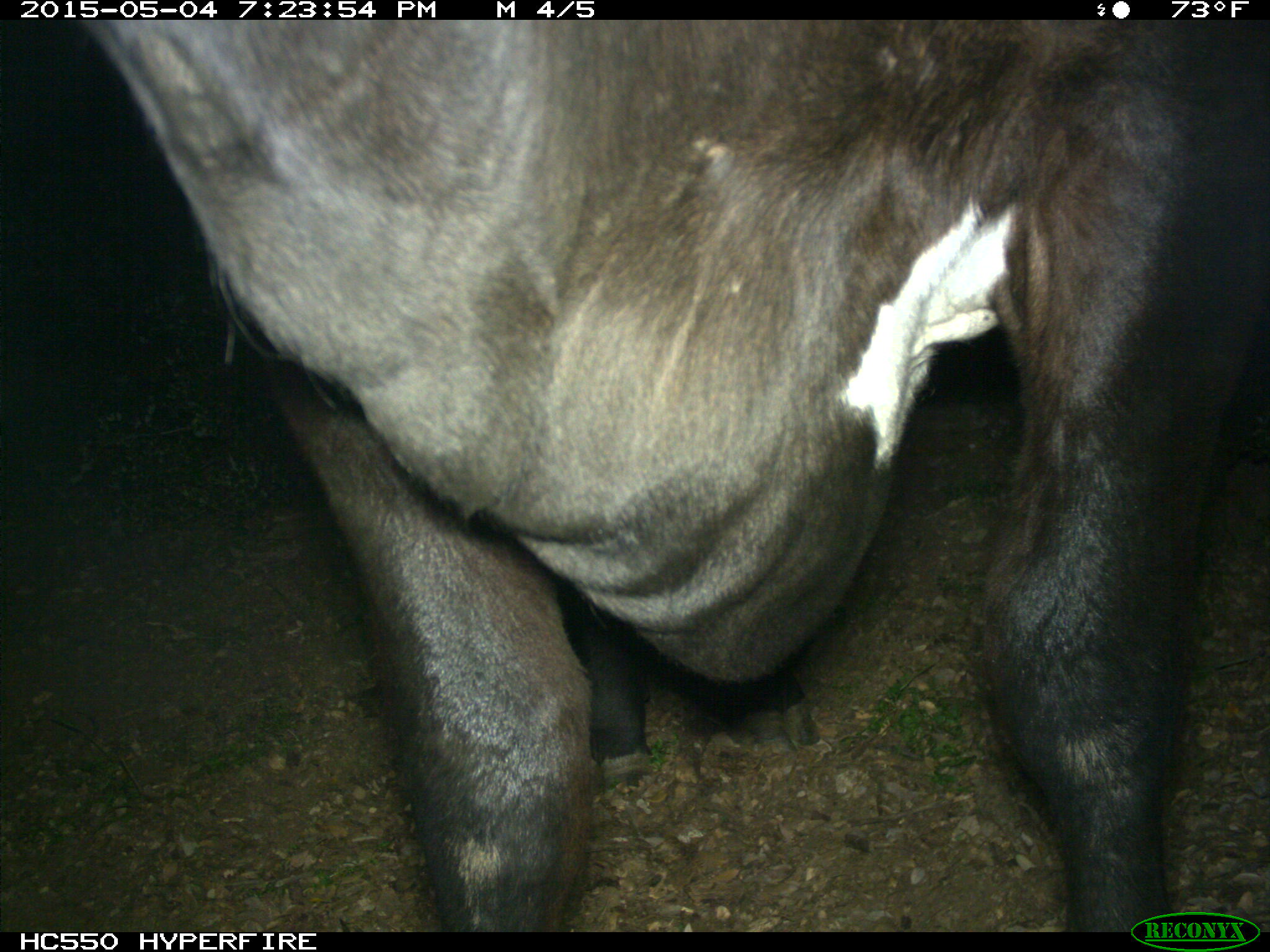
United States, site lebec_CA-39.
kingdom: Animalia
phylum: Chordata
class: Mammalia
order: Artiodactyla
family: Bovidae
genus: Bos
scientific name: Bos taurus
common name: domestic cow